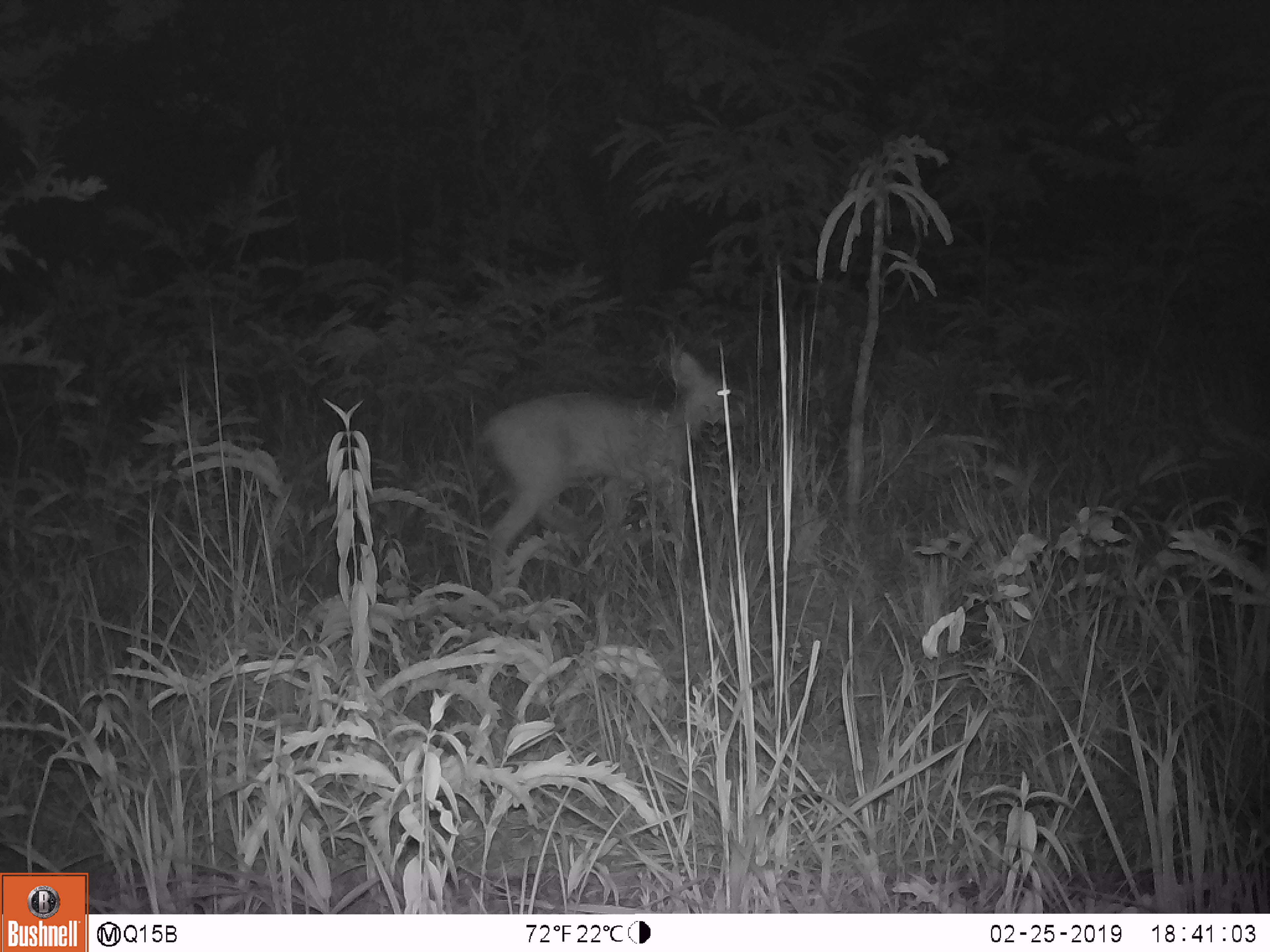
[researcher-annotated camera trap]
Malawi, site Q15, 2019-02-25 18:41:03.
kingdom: Animalia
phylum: Chordata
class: Mammalia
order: Artiodactyla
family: Bovidae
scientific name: Antilopinae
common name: small antelope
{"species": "small antelope (Antilopinae)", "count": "1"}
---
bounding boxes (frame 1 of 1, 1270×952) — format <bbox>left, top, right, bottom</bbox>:
small antelope: <bbox>474, 341, 769, 630</bbox>